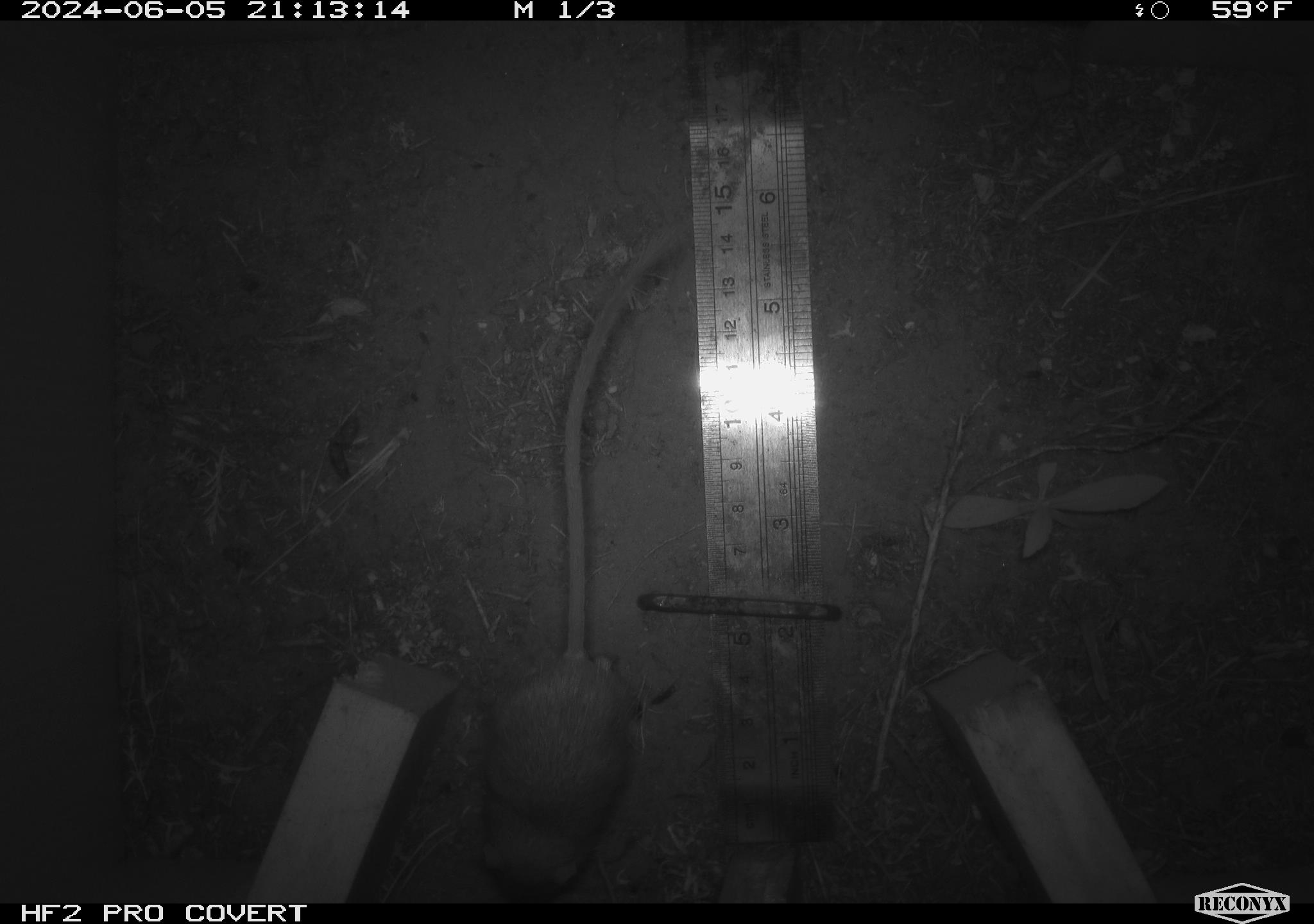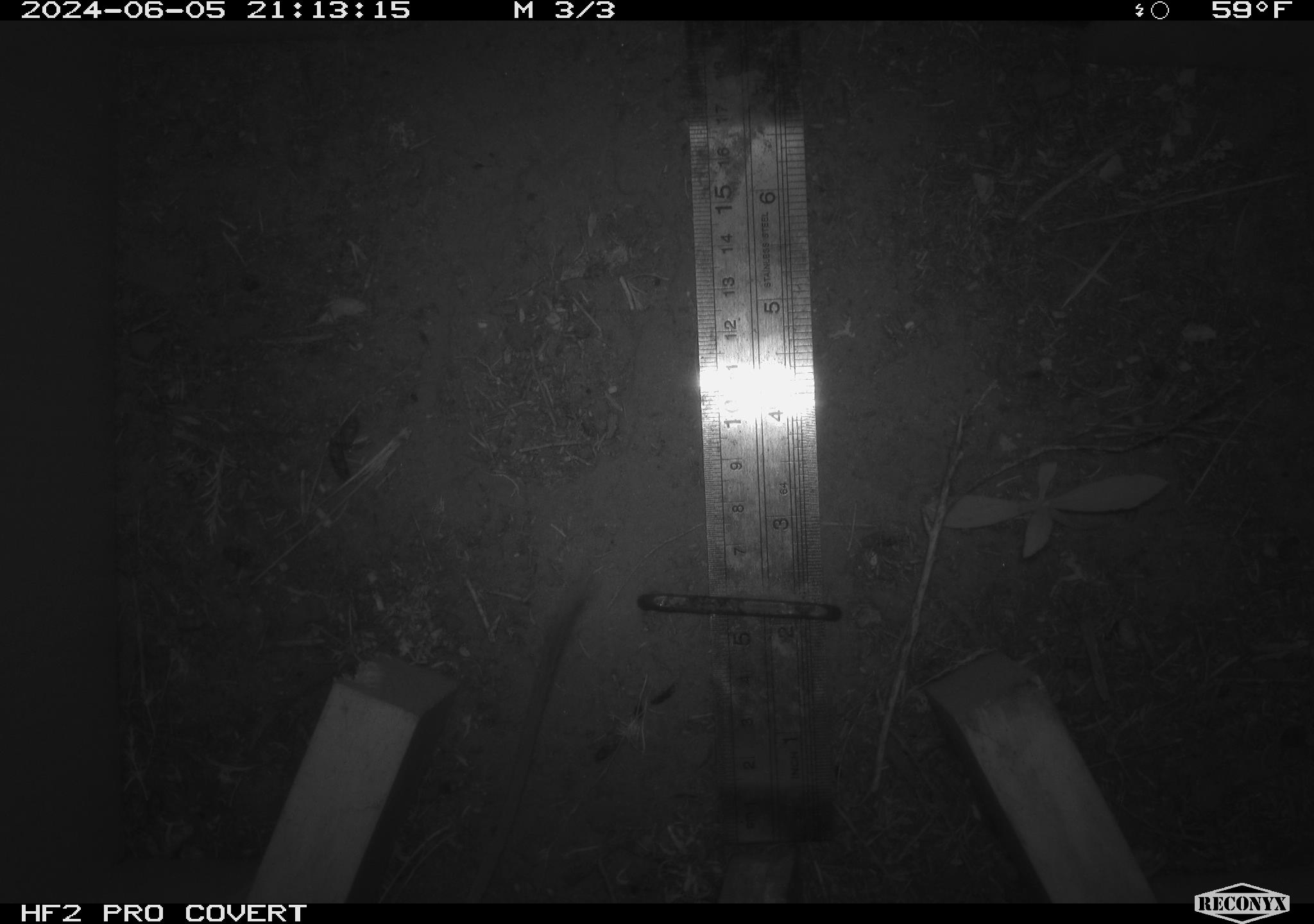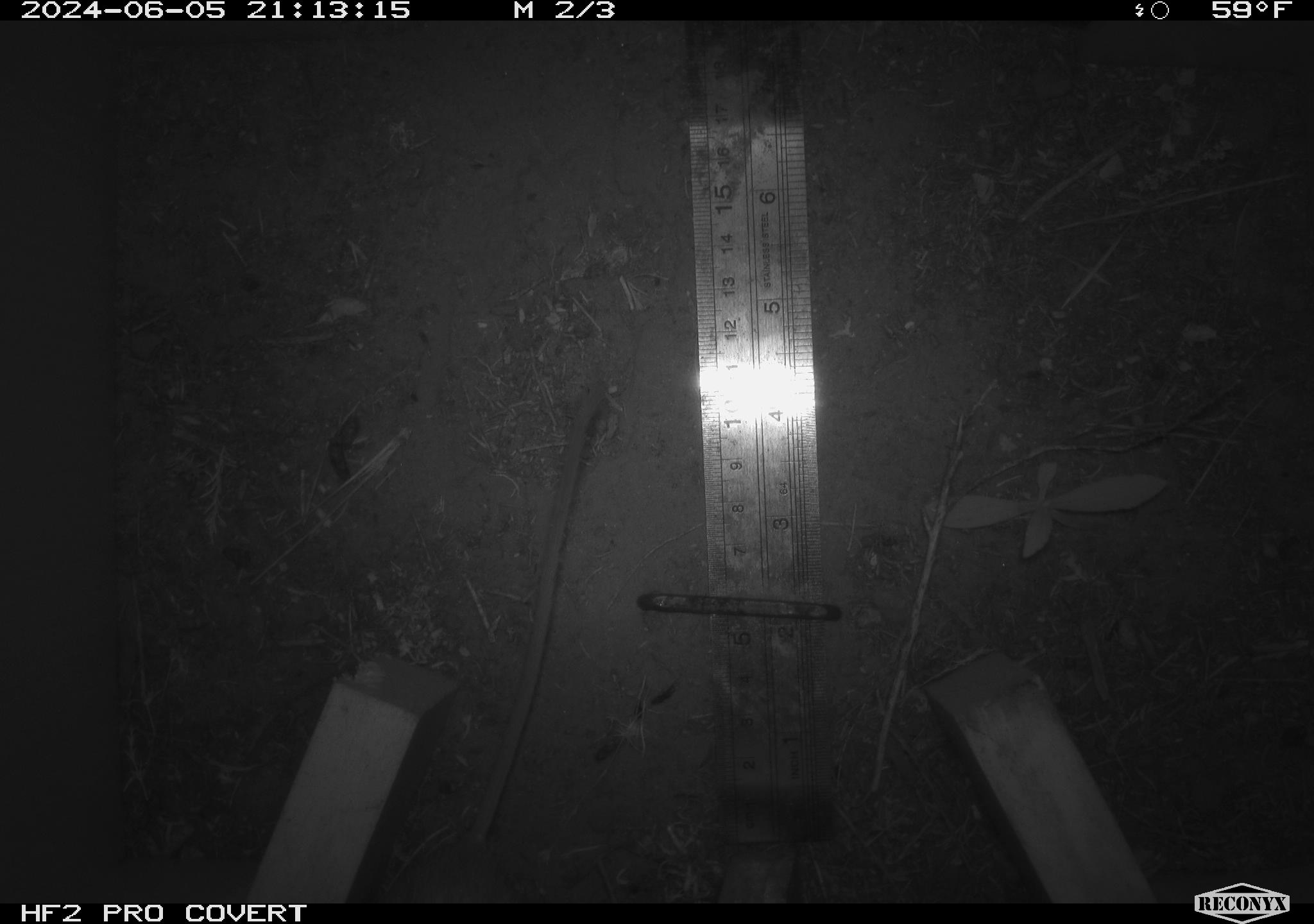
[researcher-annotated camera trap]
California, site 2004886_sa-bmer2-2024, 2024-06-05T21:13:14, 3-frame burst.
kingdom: Animalia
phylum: Chordata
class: Mammalia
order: Rodentia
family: Heteromyidae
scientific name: Heteromyidae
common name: kangaroo rats and pocket mice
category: heteromyidae family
Heteromyidae family (kangaroo rats and pocket mice) (Heteromyidae).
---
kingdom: Animalia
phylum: Chordata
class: Mammalia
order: Rodentia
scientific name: Rodentia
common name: rodent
Rodent (Rodentia).